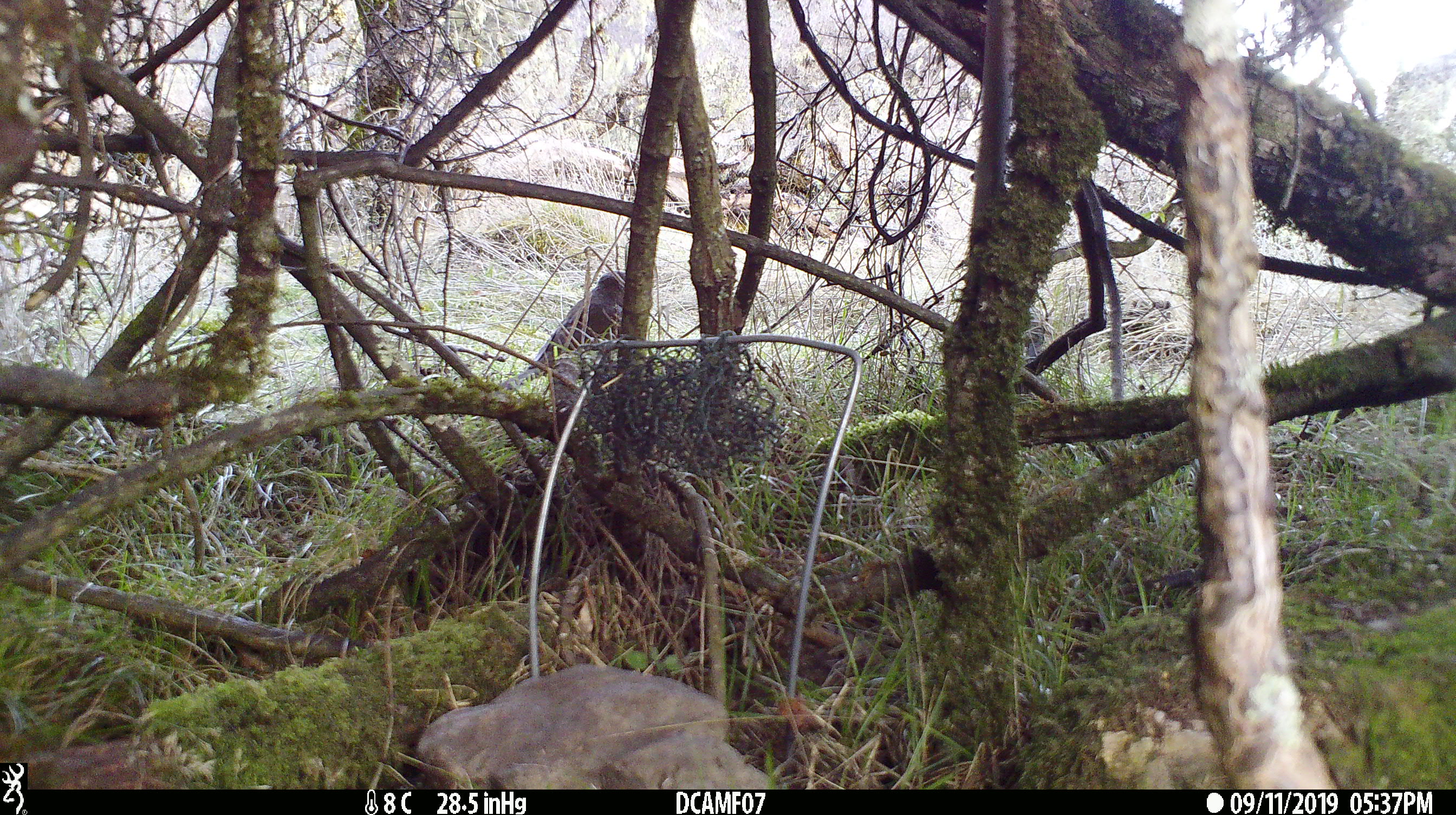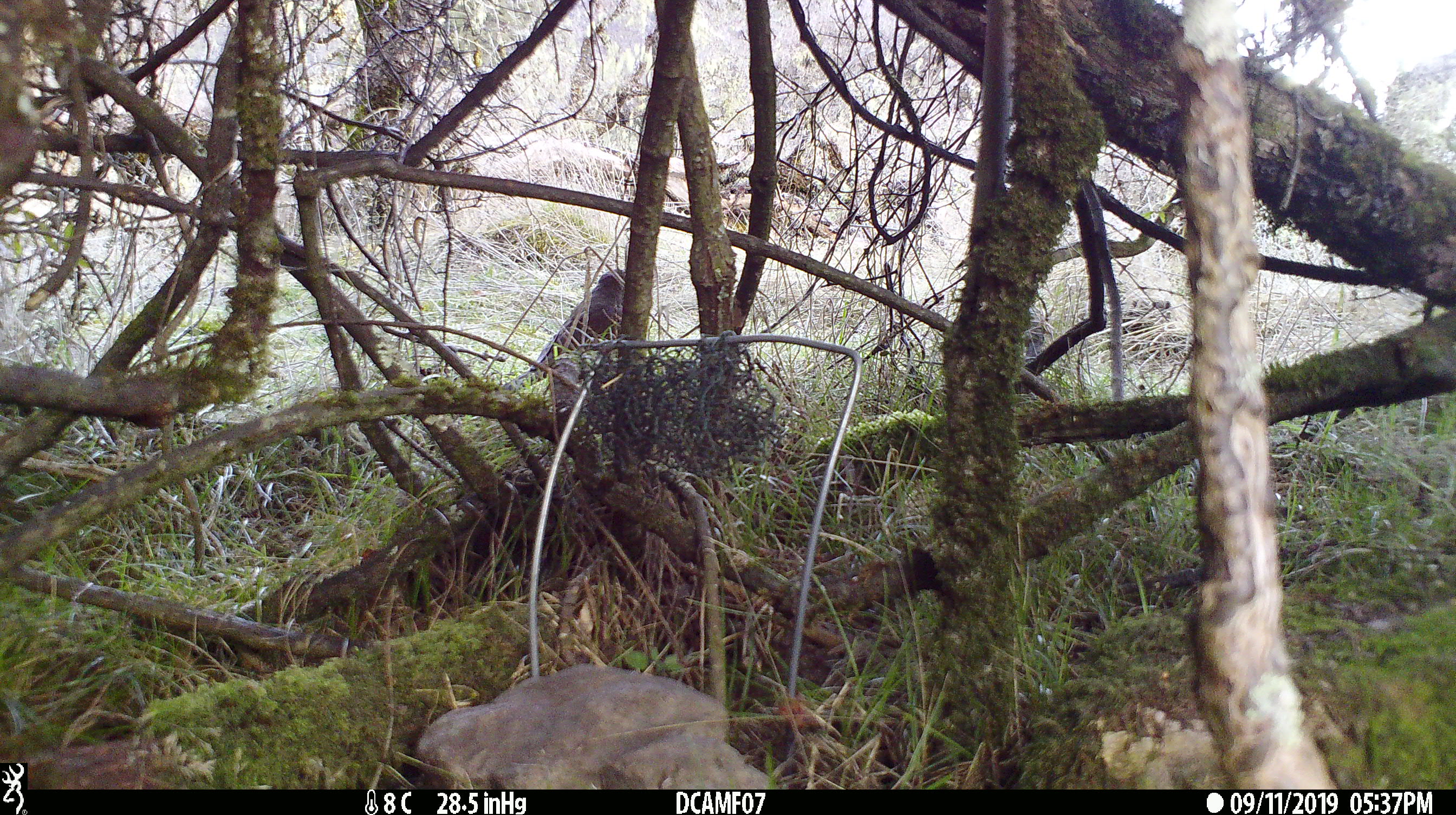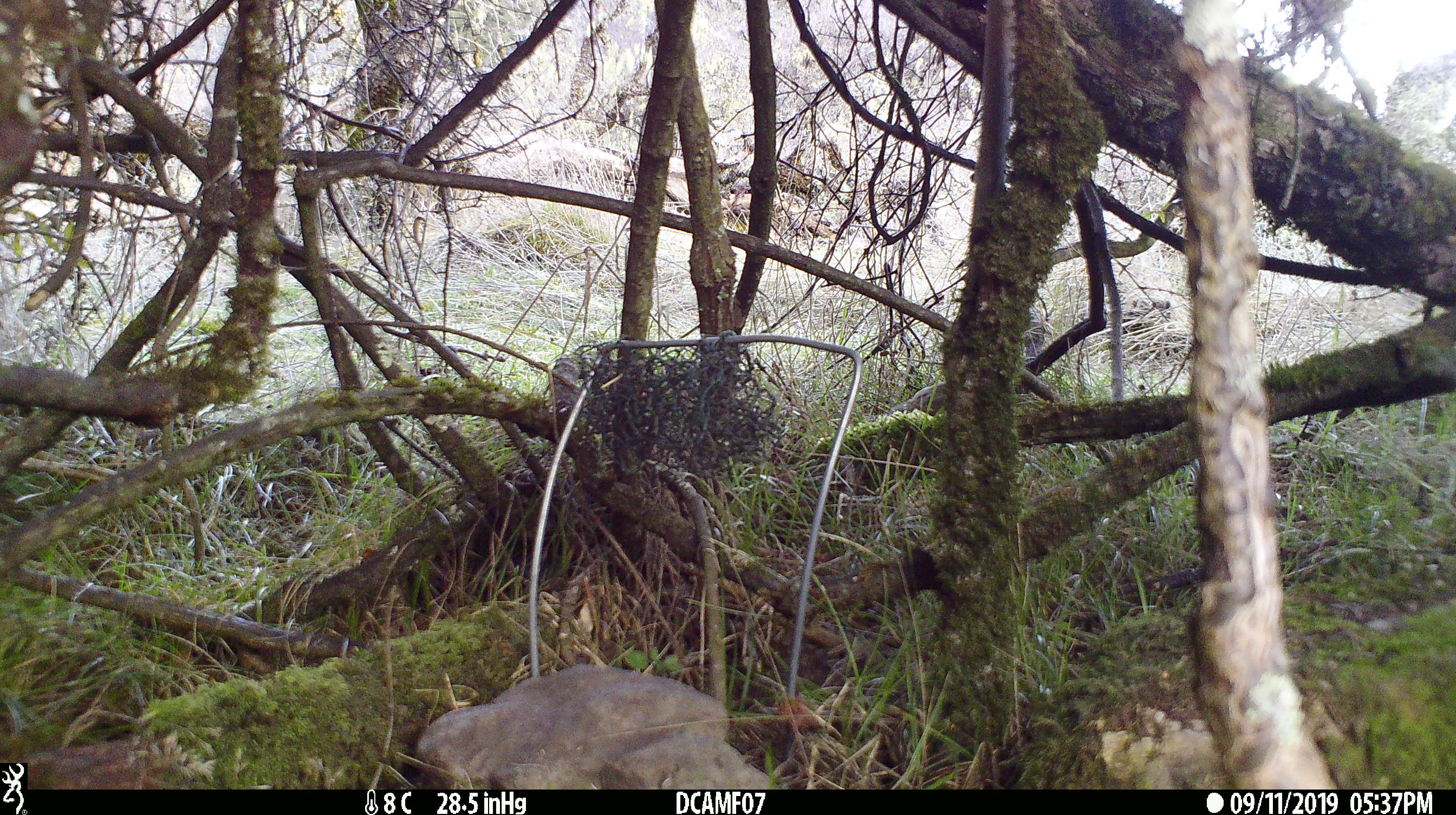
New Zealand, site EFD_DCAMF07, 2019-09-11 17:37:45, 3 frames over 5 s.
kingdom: Animalia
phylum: Chordata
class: Aves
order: Passeriformes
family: Turdidae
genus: Turdus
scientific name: Turdus philomelos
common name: song thrush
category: thrush